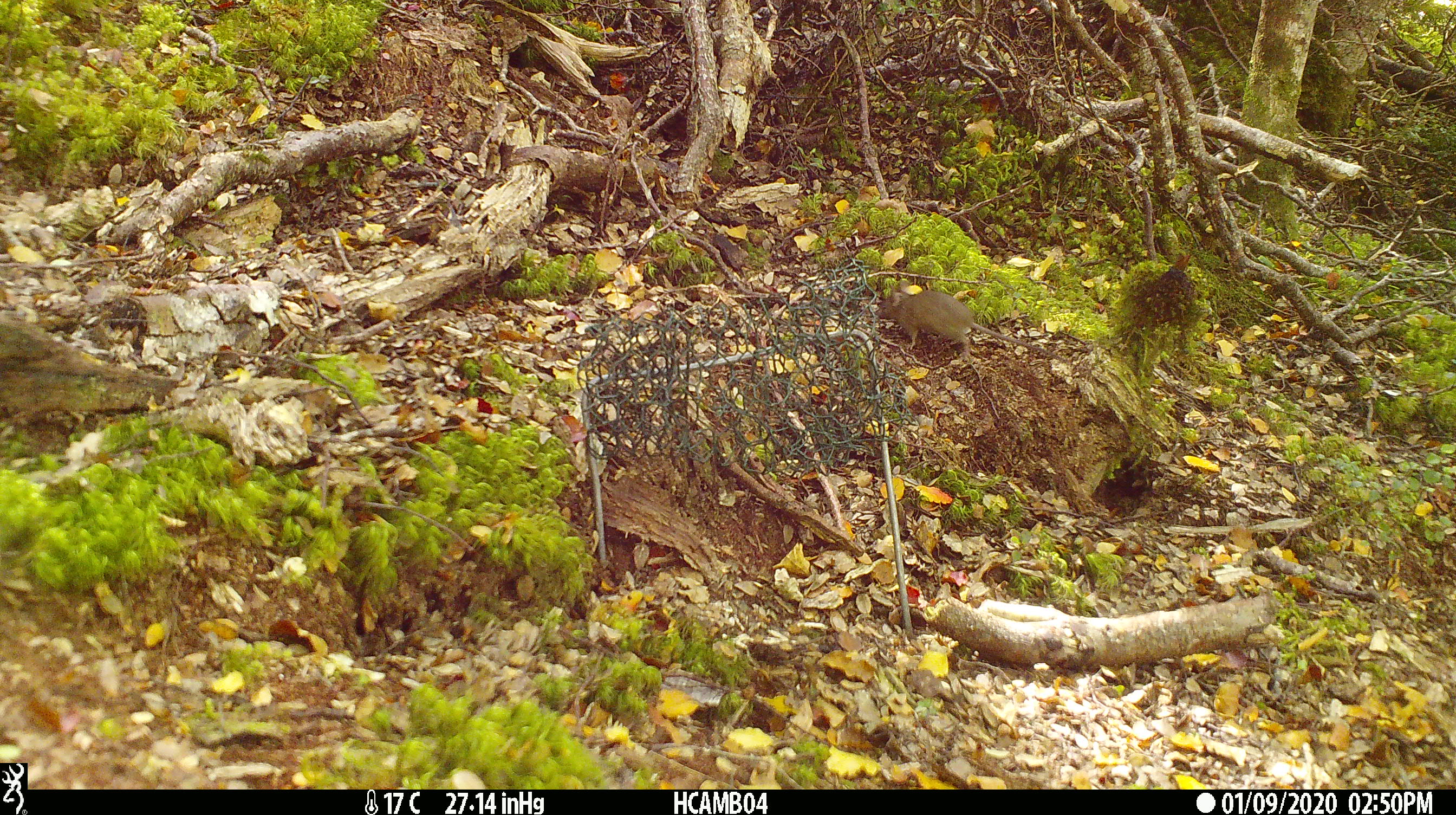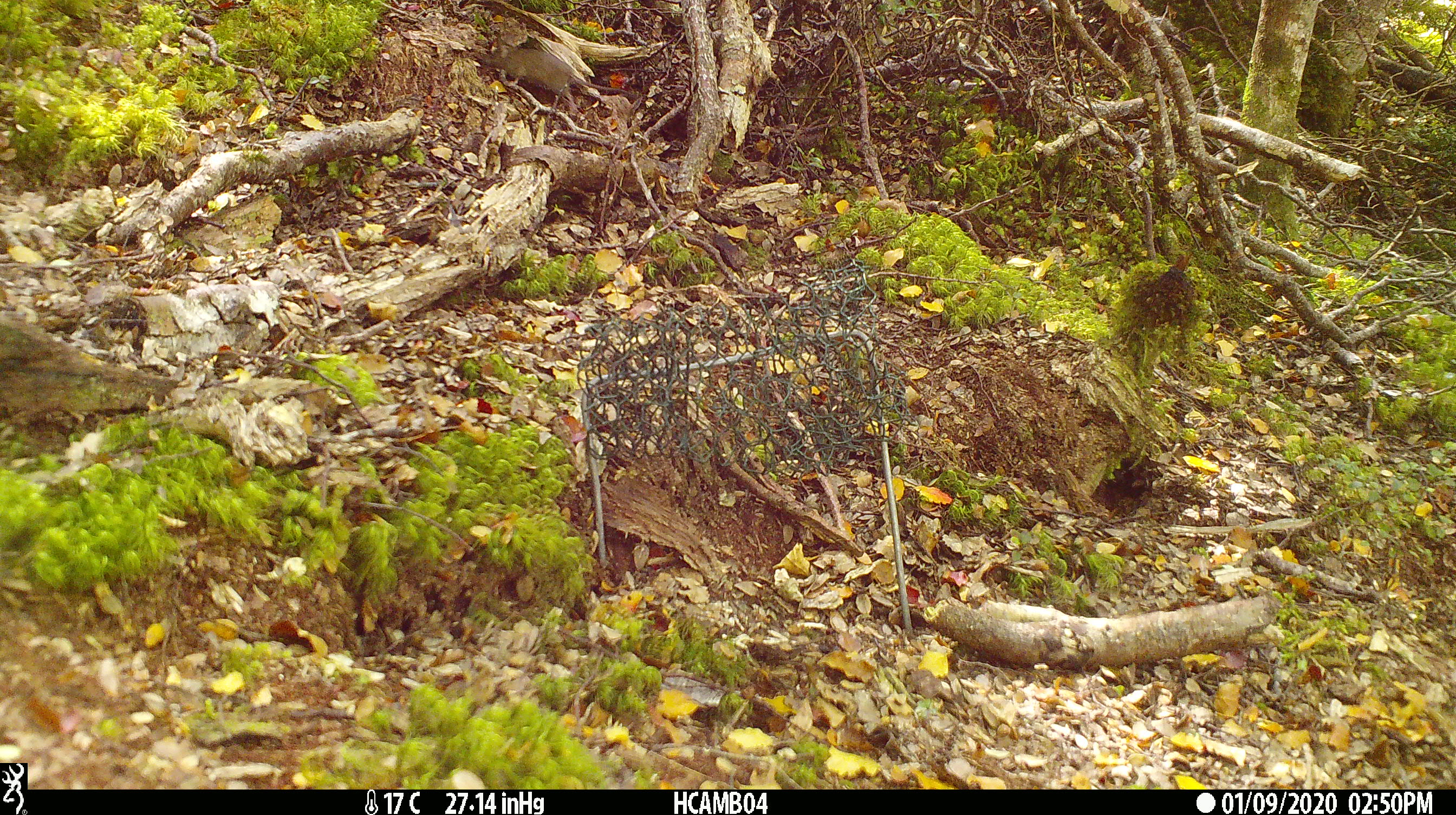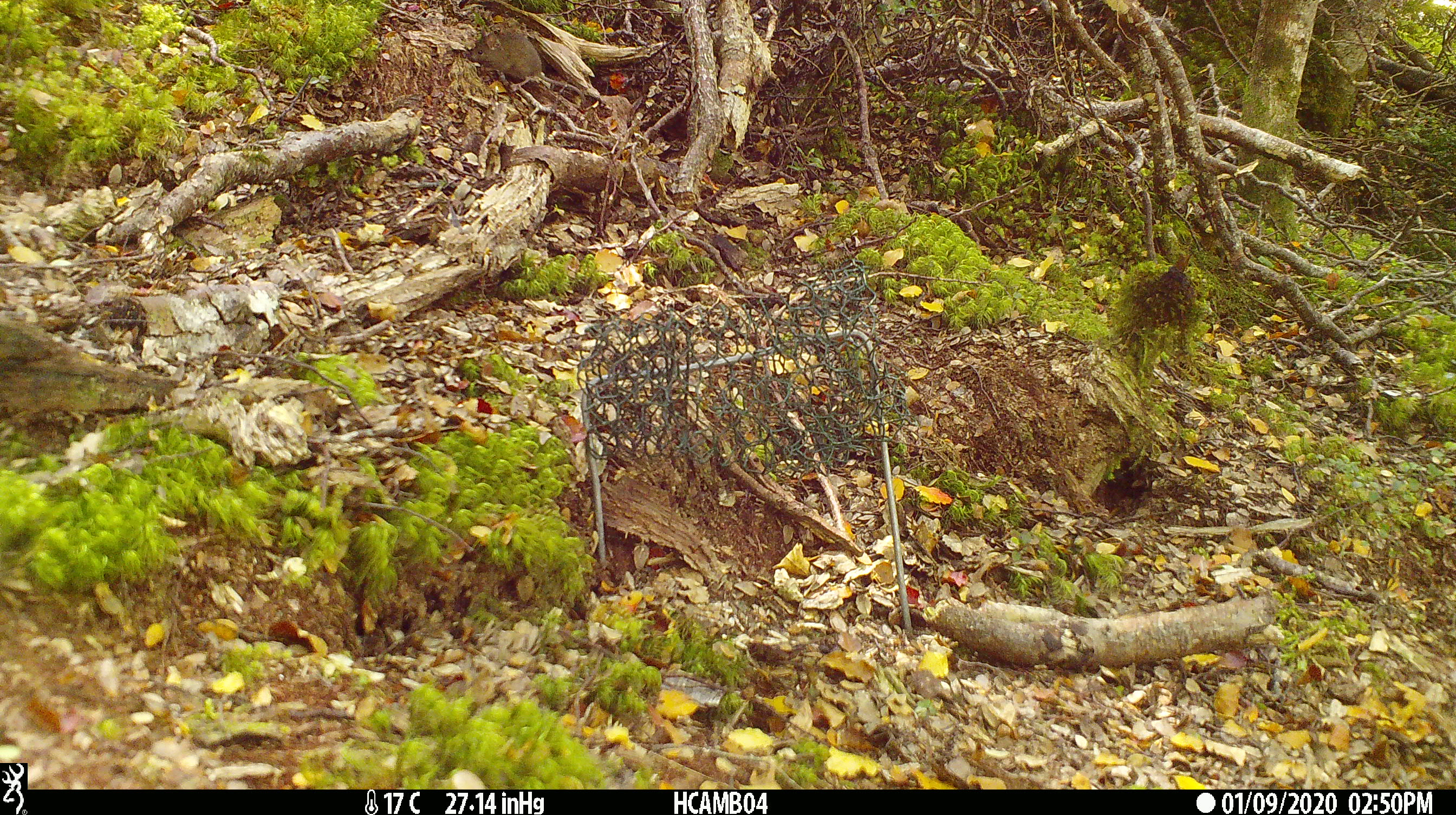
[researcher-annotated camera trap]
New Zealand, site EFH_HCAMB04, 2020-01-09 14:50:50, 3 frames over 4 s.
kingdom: Animalia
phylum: Chordata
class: Mammalia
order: Rodentia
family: Muridae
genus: Mus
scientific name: Mus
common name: mouse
Mouse (Mus).